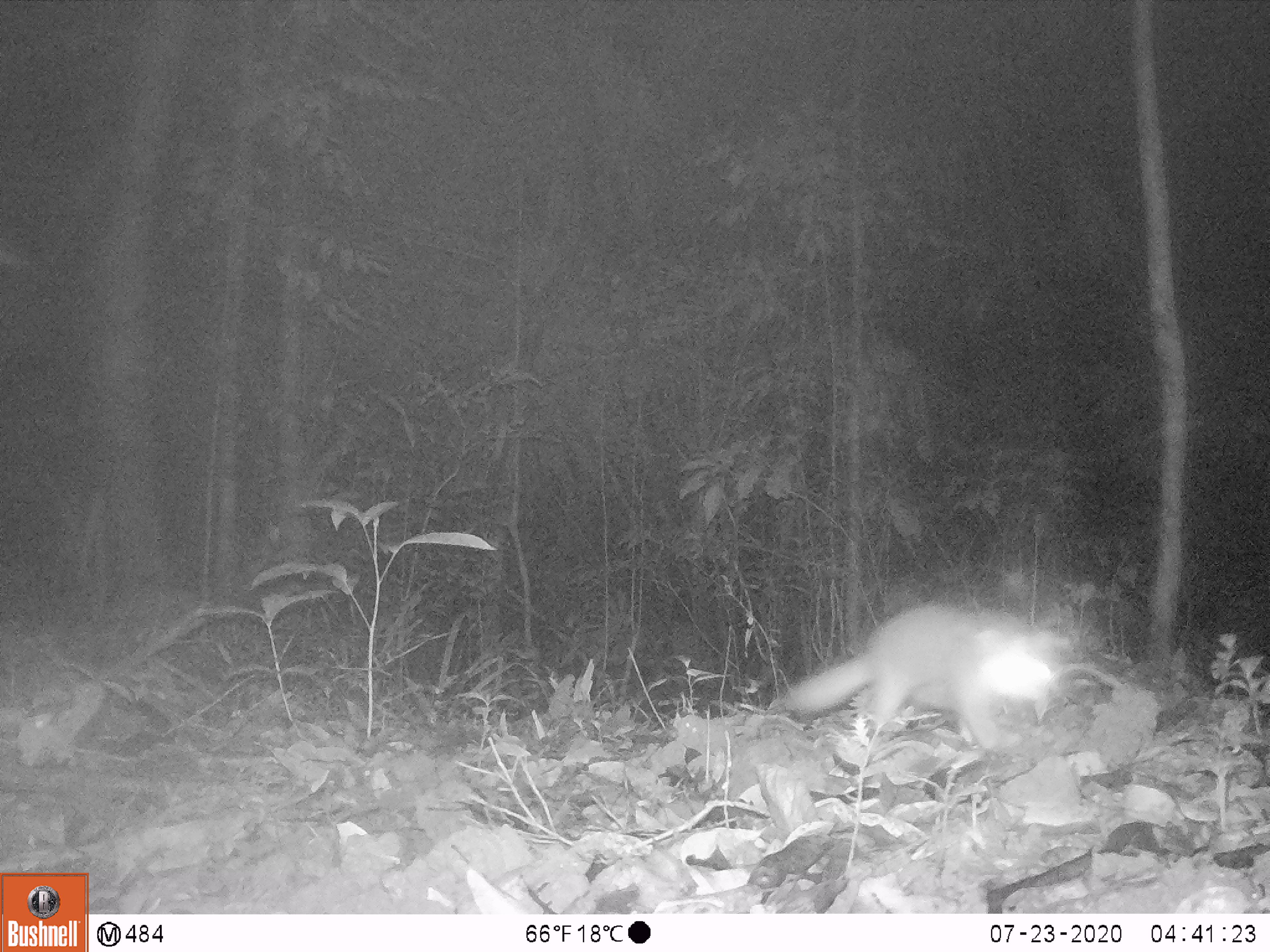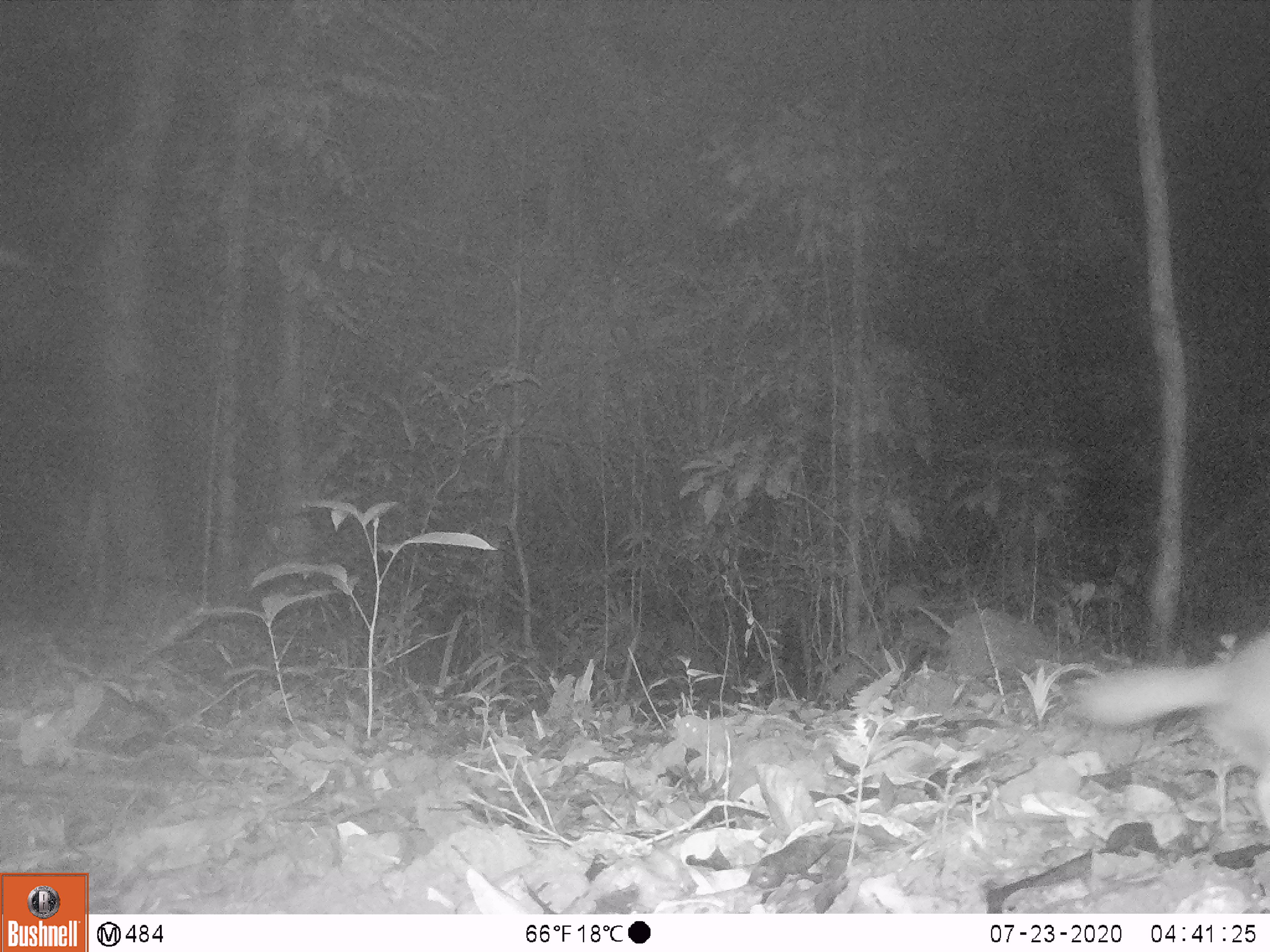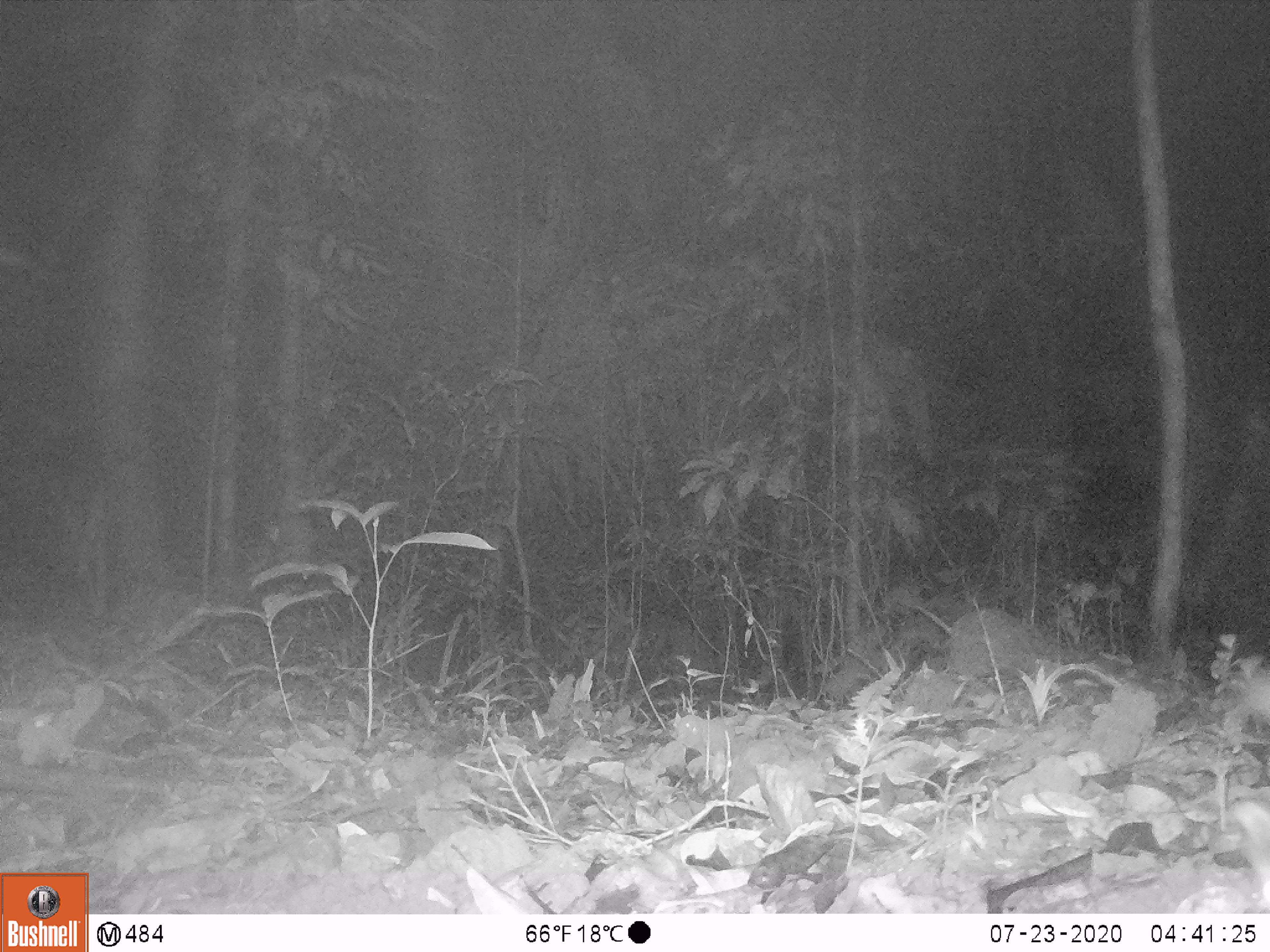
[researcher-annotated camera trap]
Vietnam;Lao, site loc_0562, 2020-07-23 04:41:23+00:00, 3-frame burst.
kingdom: Animalia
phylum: Chordata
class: Mammalia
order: Carnivora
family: Mustelidae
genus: Melogale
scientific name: Melogale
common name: ferret badger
Ferret badger (Melogale). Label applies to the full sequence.